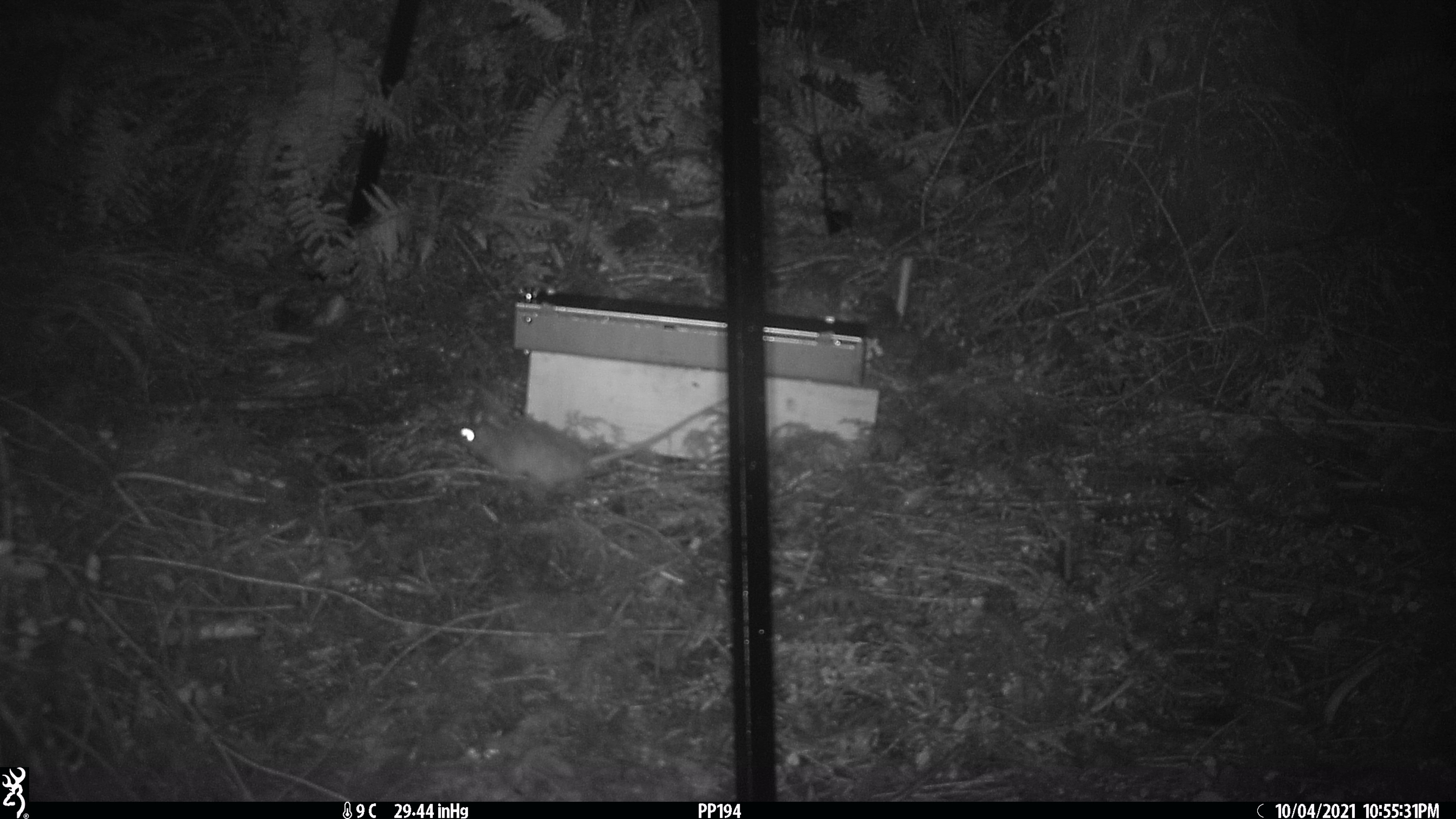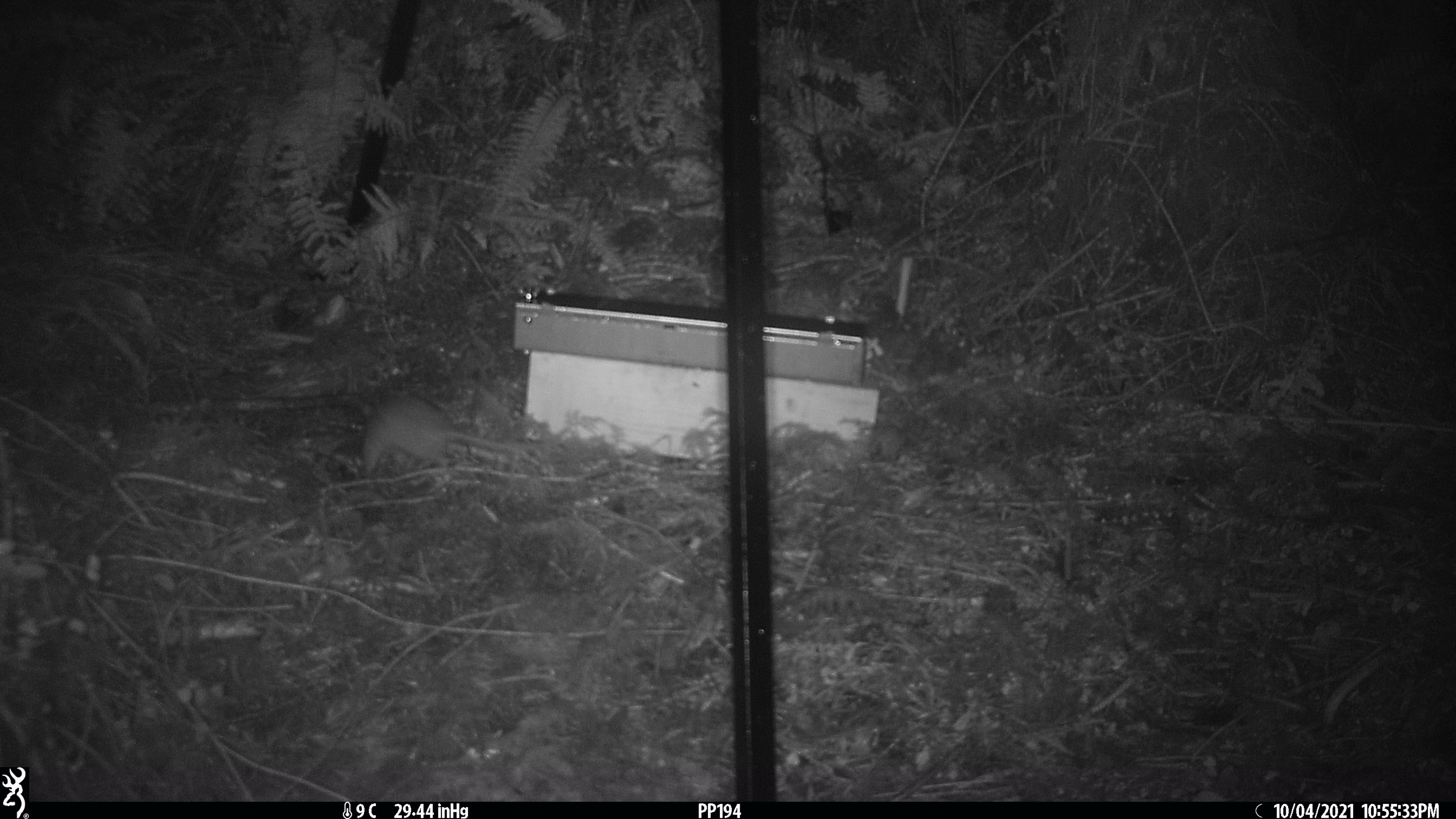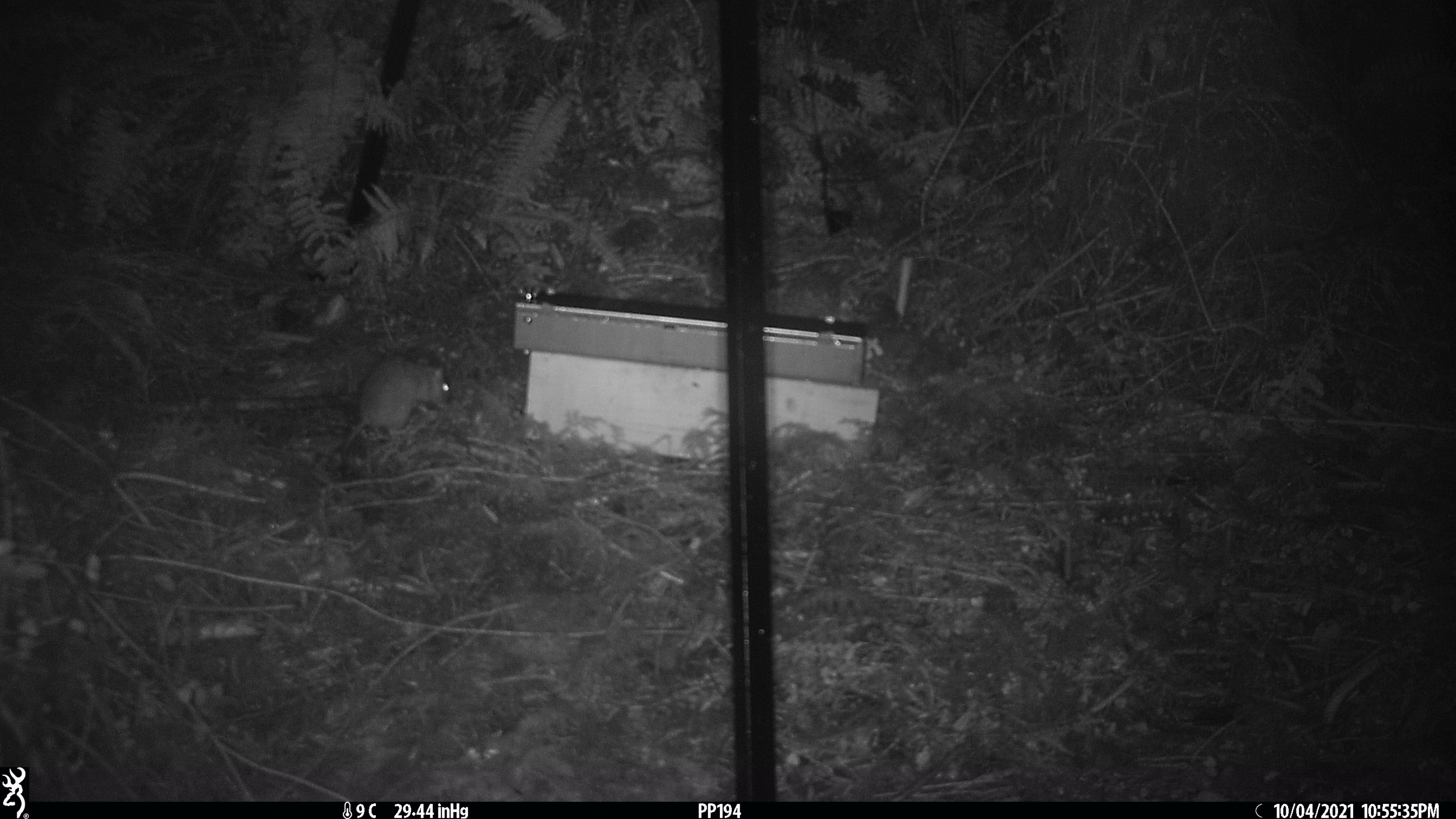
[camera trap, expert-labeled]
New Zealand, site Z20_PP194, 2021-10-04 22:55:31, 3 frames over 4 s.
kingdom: Animalia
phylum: Chordata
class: Mammalia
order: Rodentia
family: Muridae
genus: Rattus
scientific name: Rattus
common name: rat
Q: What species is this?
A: Rat (Rattus).